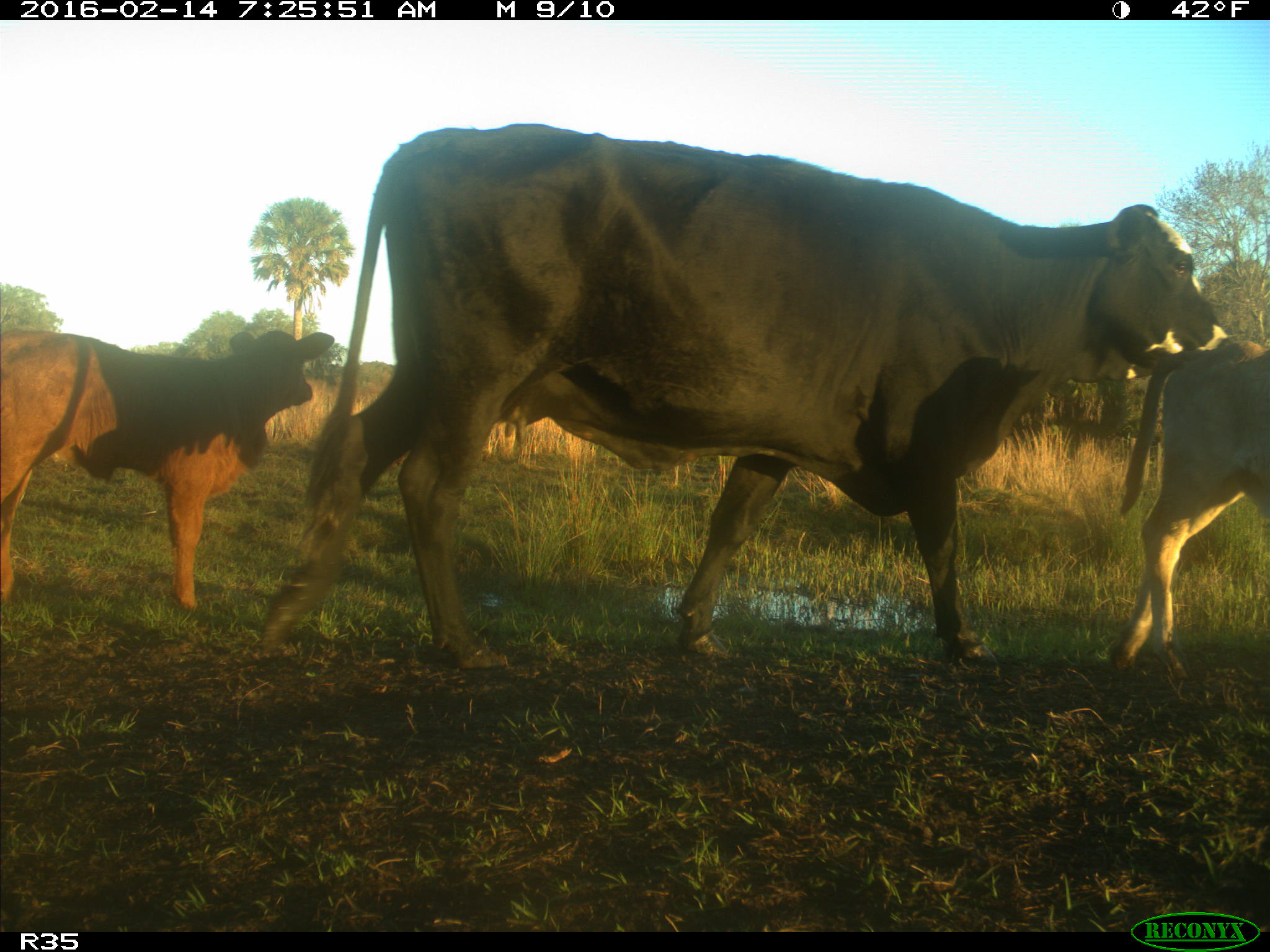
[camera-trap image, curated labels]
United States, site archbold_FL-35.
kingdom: Animalia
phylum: Chordata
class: Mammalia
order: Artiodactyla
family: Bovidae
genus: Bos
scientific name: Bos taurus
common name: domestic cow